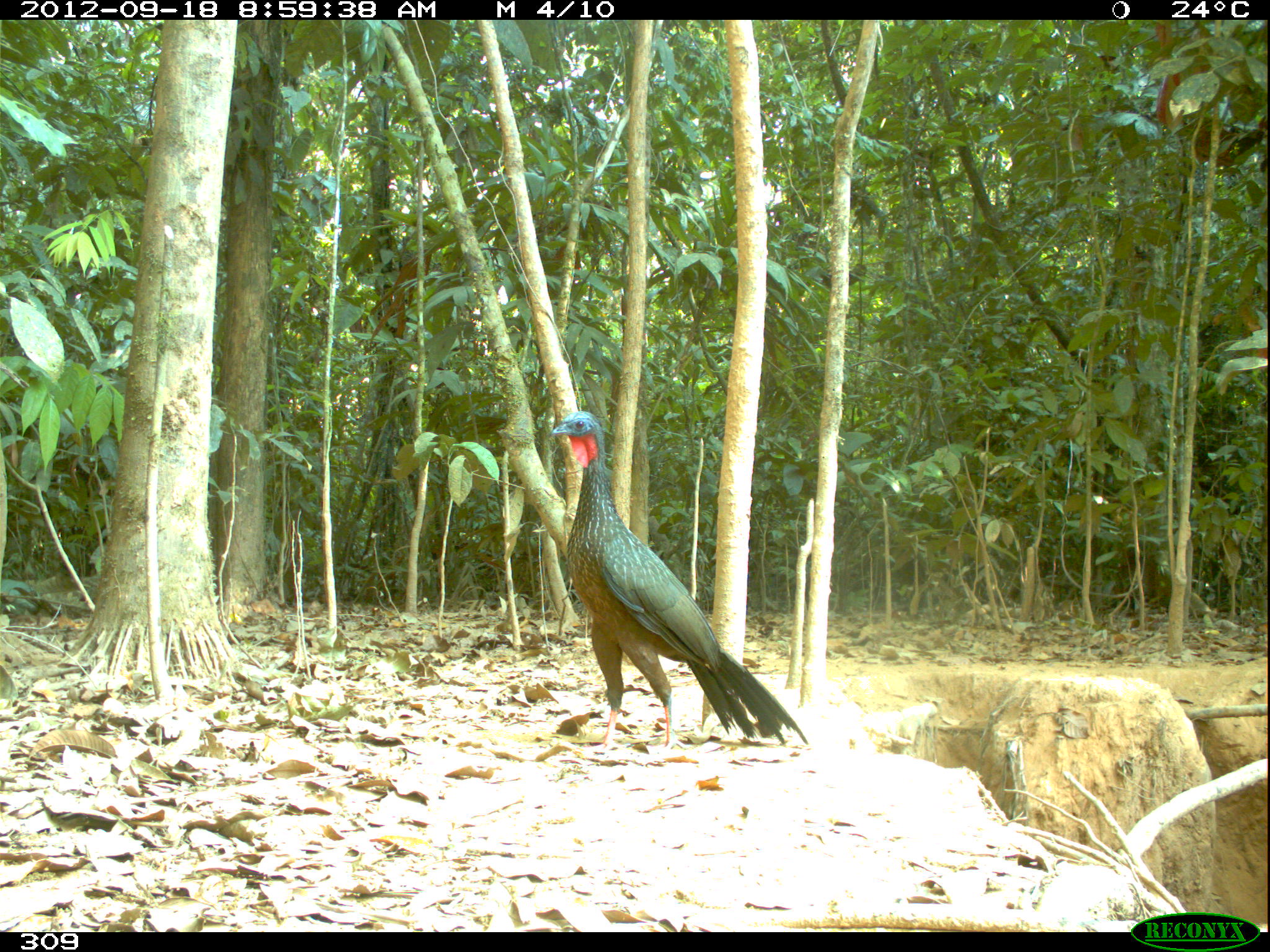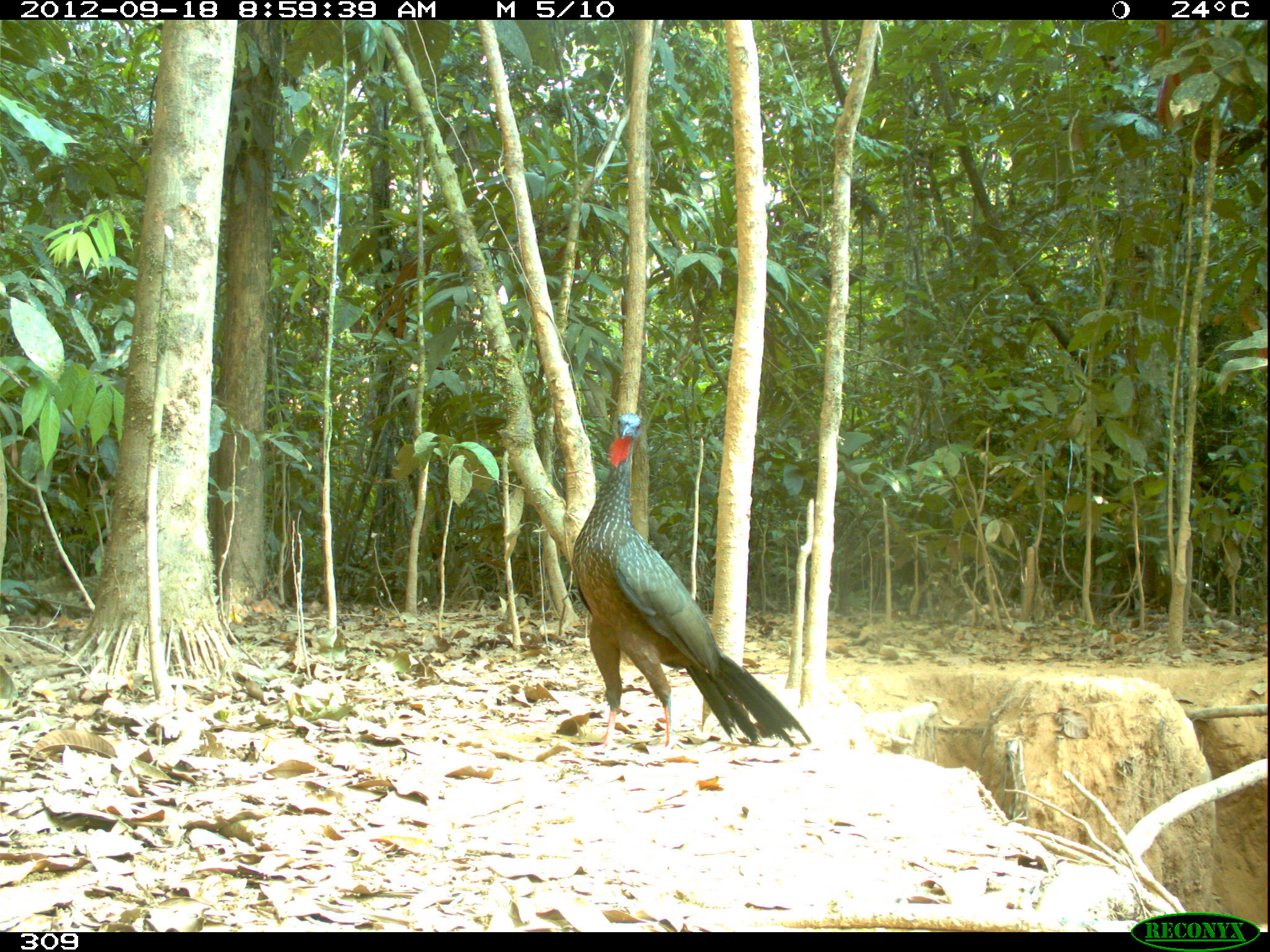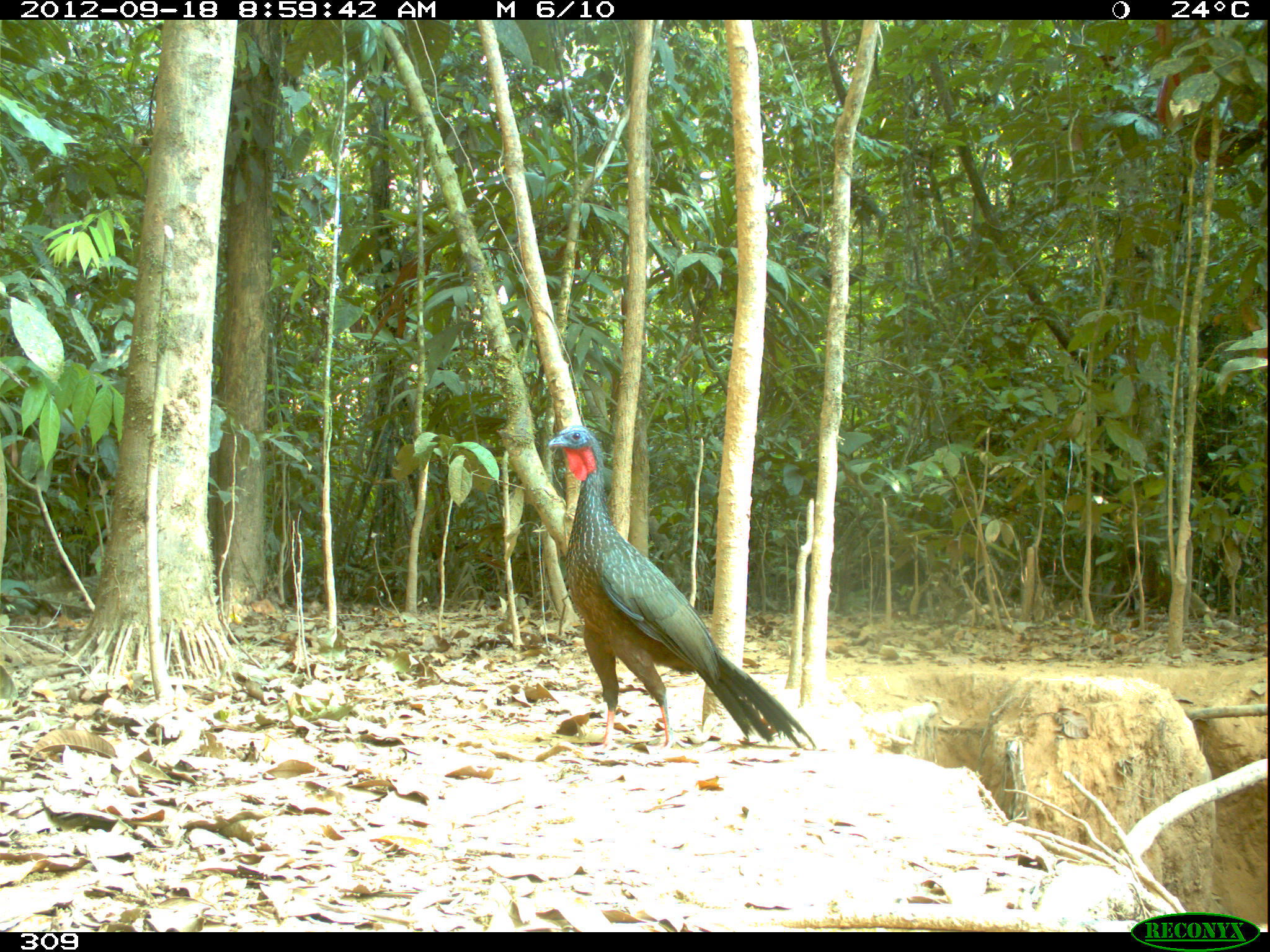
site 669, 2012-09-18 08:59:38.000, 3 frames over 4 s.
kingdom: Animalia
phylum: Chordata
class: Aves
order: Galliformes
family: Cracidae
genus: Penelope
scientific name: Penelope jacquacu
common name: spix's guan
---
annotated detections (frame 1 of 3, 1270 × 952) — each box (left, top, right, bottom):
penelope jacquacu: (551, 409, 808, 754)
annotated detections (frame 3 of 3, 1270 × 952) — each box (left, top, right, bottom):
penelope jacquacu: (547, 423, 816, 754)